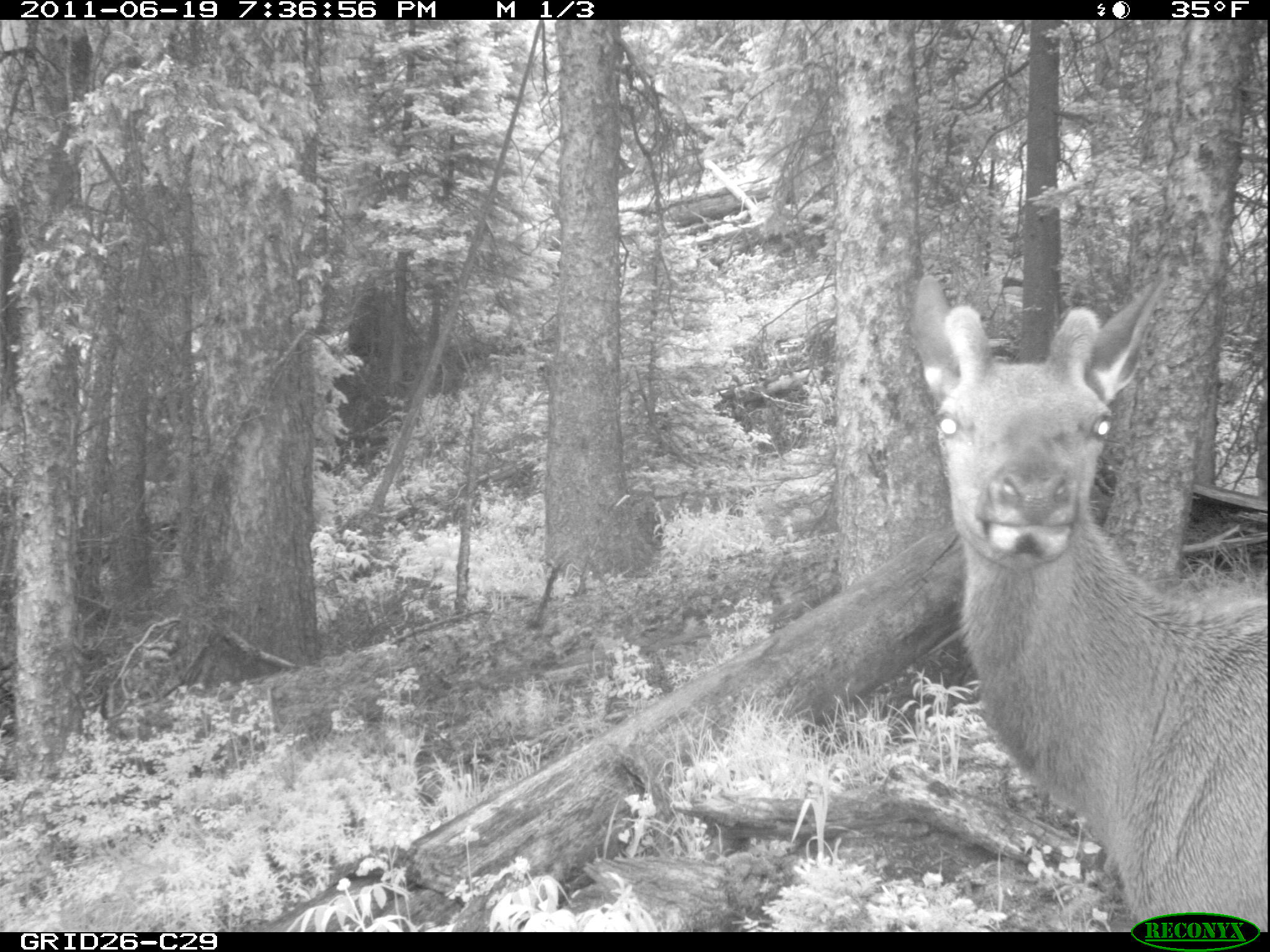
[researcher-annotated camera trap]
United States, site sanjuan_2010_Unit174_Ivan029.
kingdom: Animalia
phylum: Chordata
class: Mammalia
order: Artiodactyla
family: Cervidae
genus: Cervus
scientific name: Cervus elaphus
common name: red deer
Cervus elaphus (red deer).